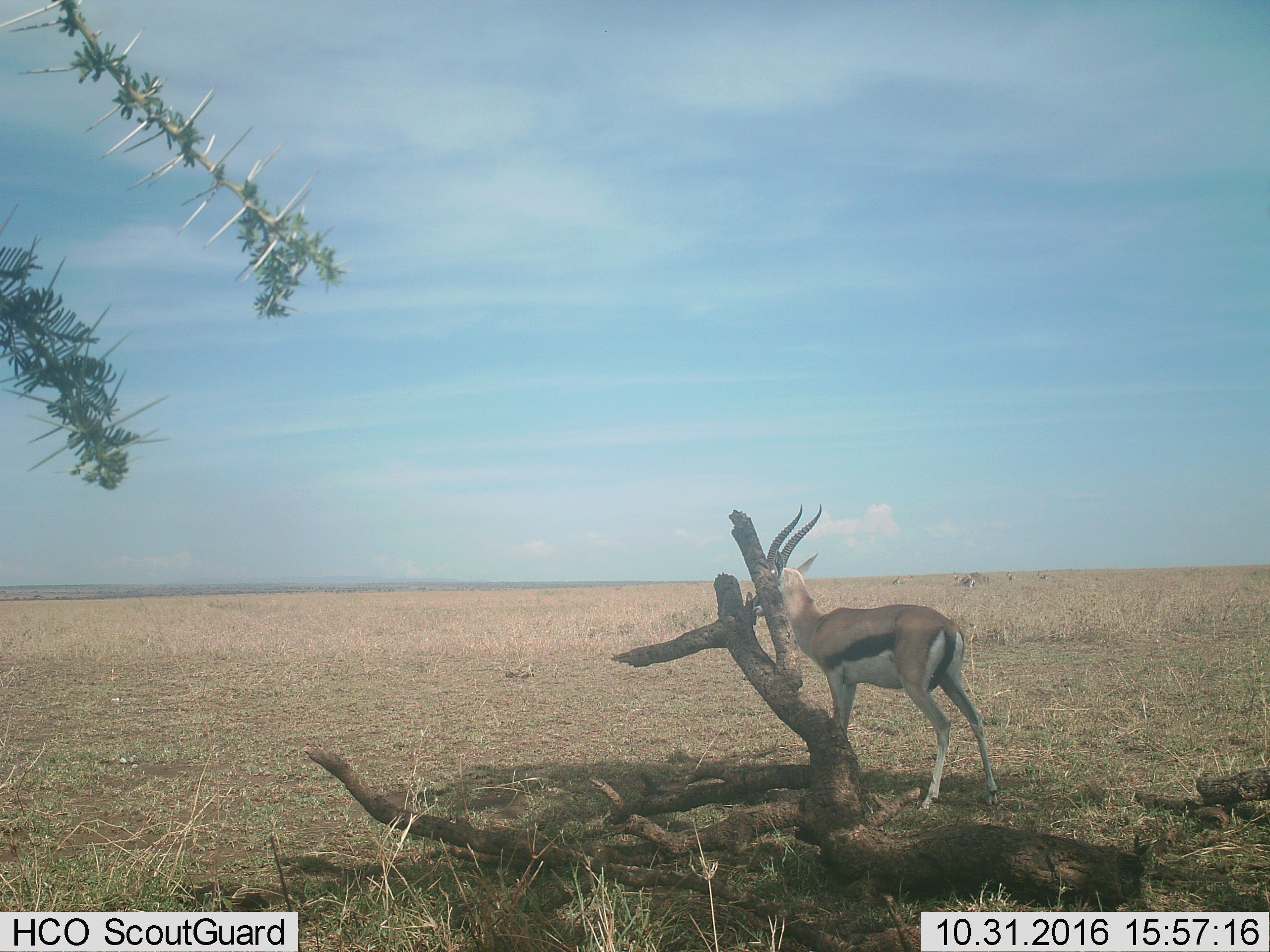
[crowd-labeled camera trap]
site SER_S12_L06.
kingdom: Animalia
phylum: Chordata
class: Mammalia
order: Artiodactyla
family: Bovidae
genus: Eudorcas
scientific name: Eudorcas thomsonii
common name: thomson's gazelle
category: gazellethomsons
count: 7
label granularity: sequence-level